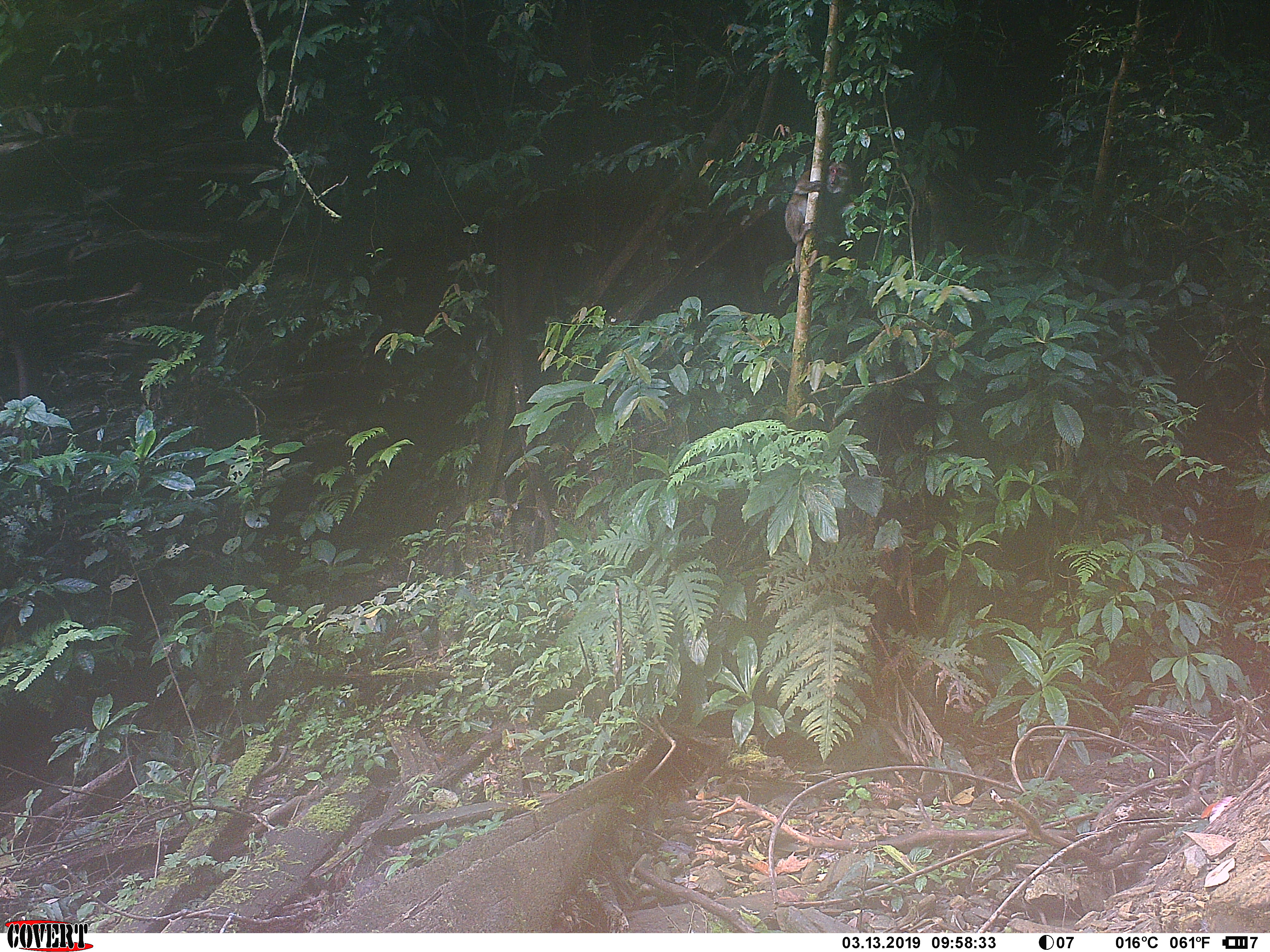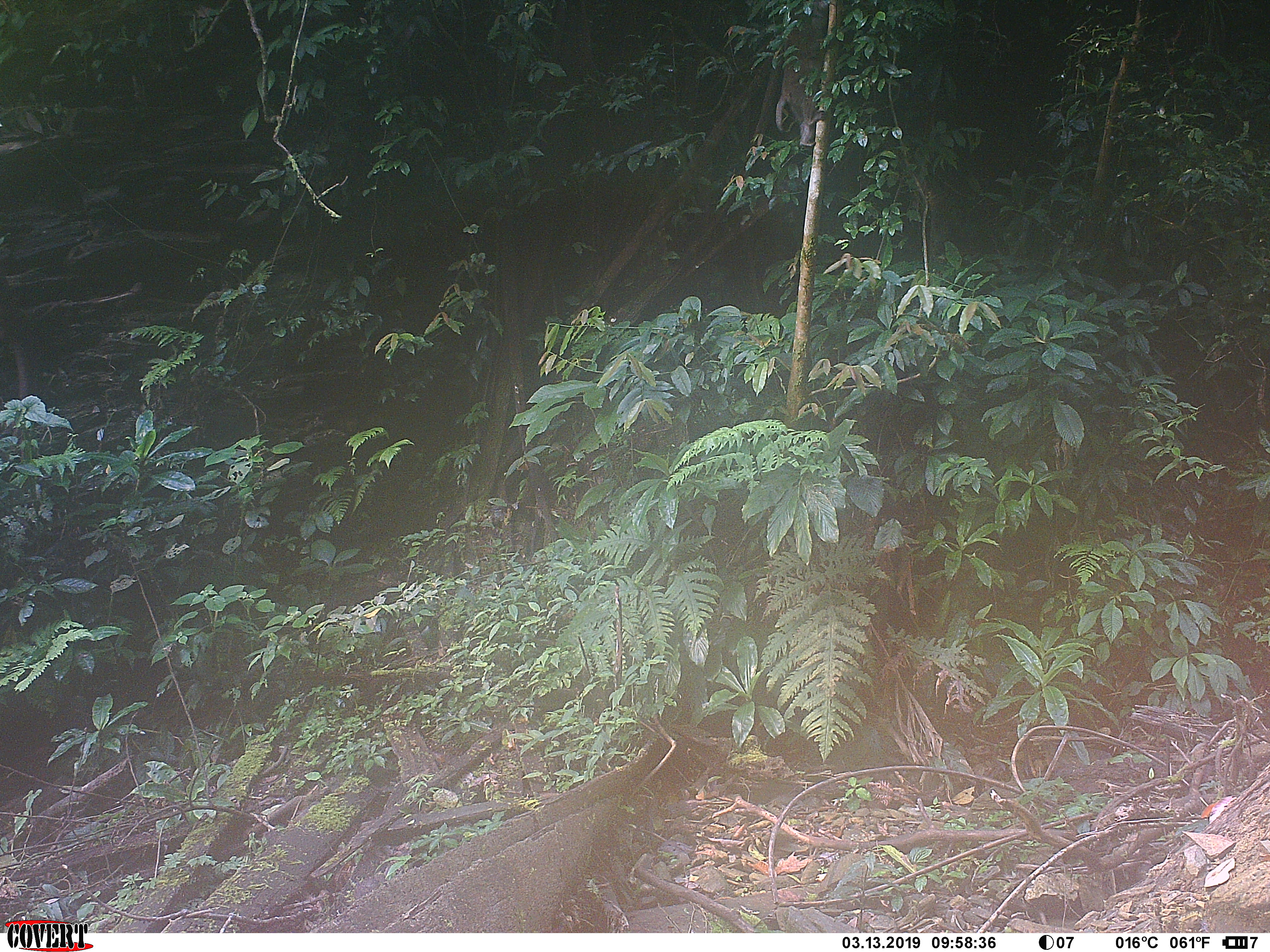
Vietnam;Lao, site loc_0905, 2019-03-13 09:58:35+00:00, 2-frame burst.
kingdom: Animalia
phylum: Chordata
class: Mammalia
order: Primates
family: Cercopithecidae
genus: Macaca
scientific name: Macaca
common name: macaque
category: macaque not stump tailed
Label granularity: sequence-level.